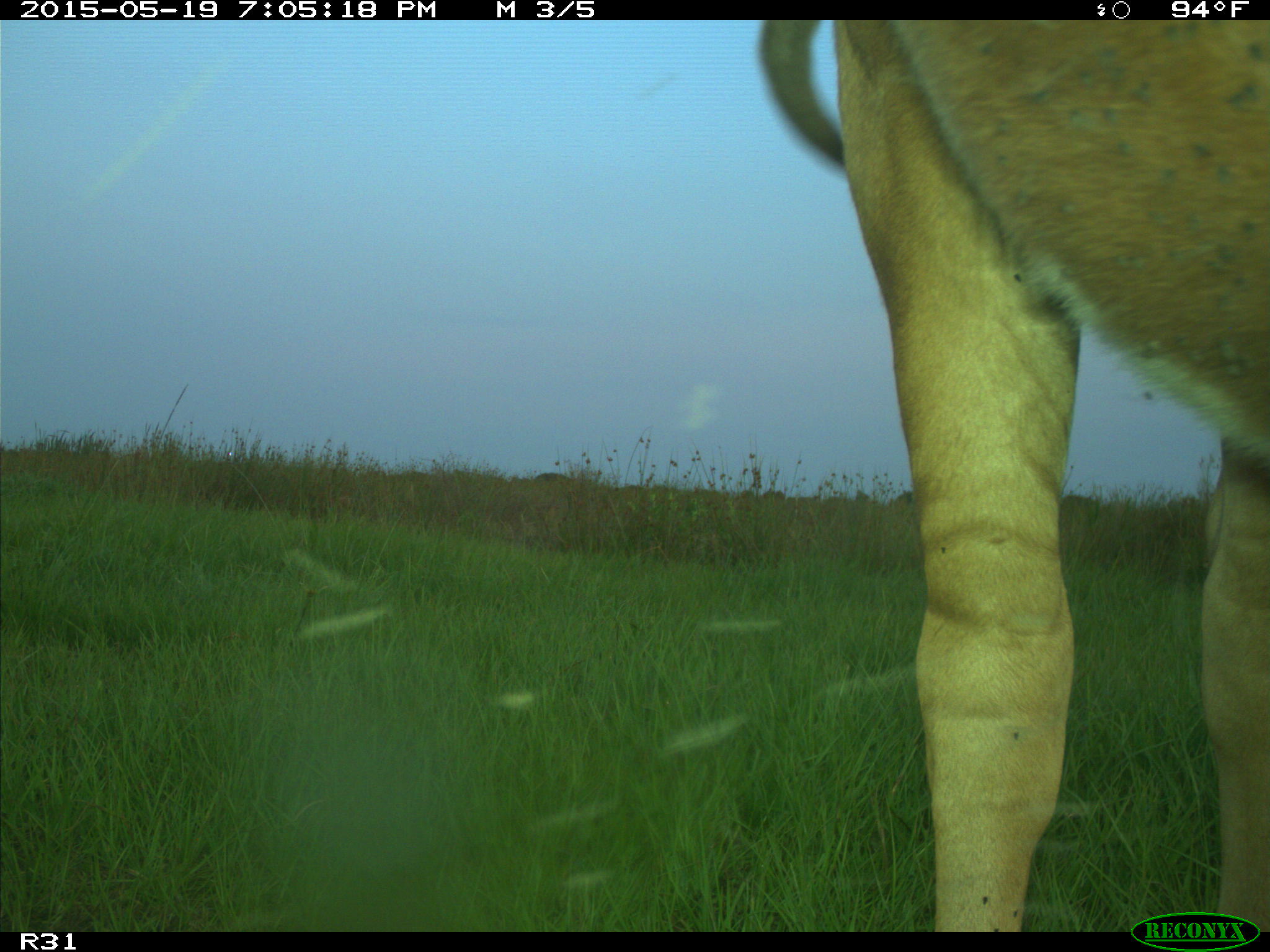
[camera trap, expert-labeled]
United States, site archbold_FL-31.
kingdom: Animalia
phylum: Chordata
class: Mammalia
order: Artiodactyla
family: Bovidae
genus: Bos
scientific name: Bos taurus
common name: domestic cow